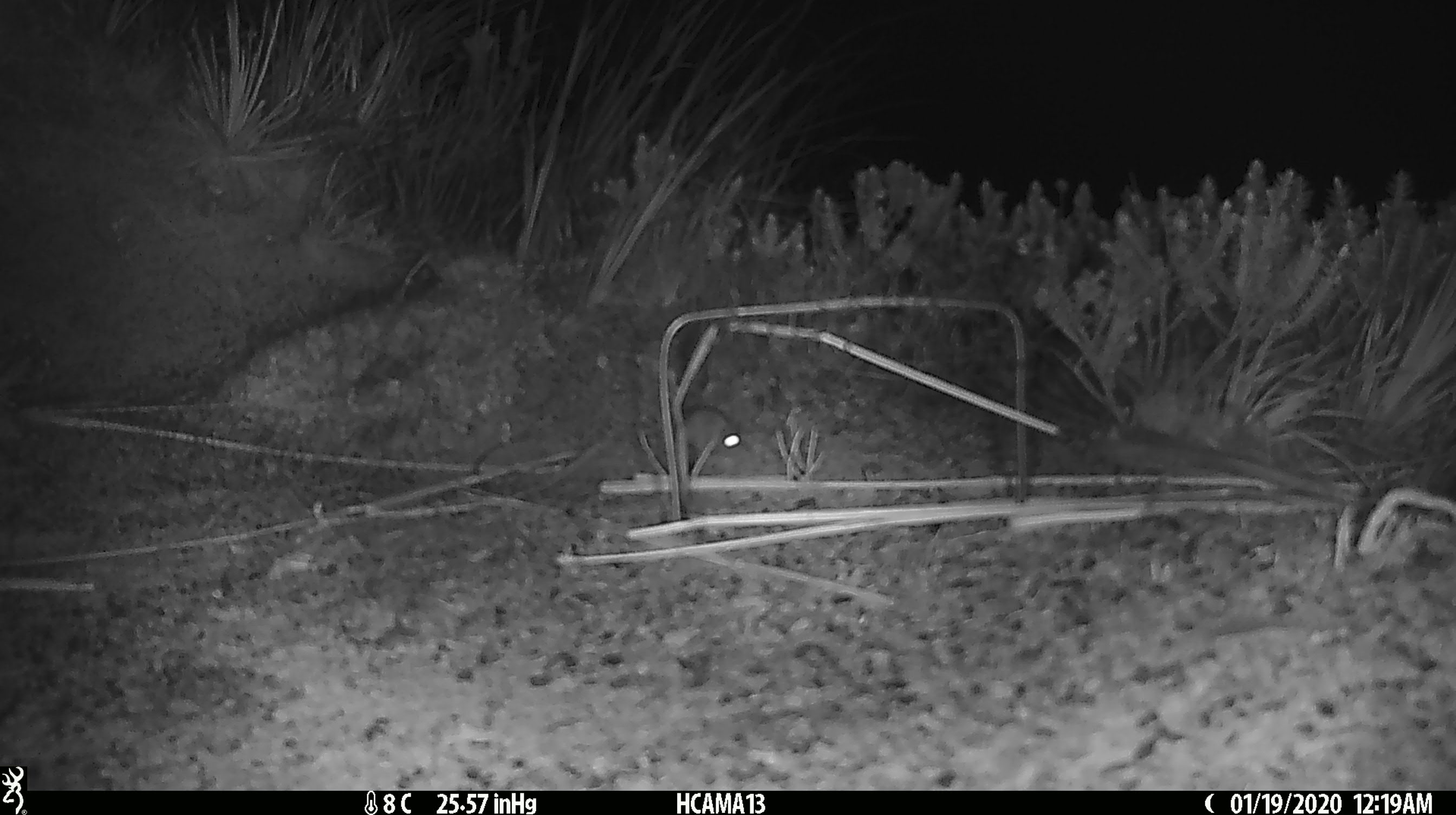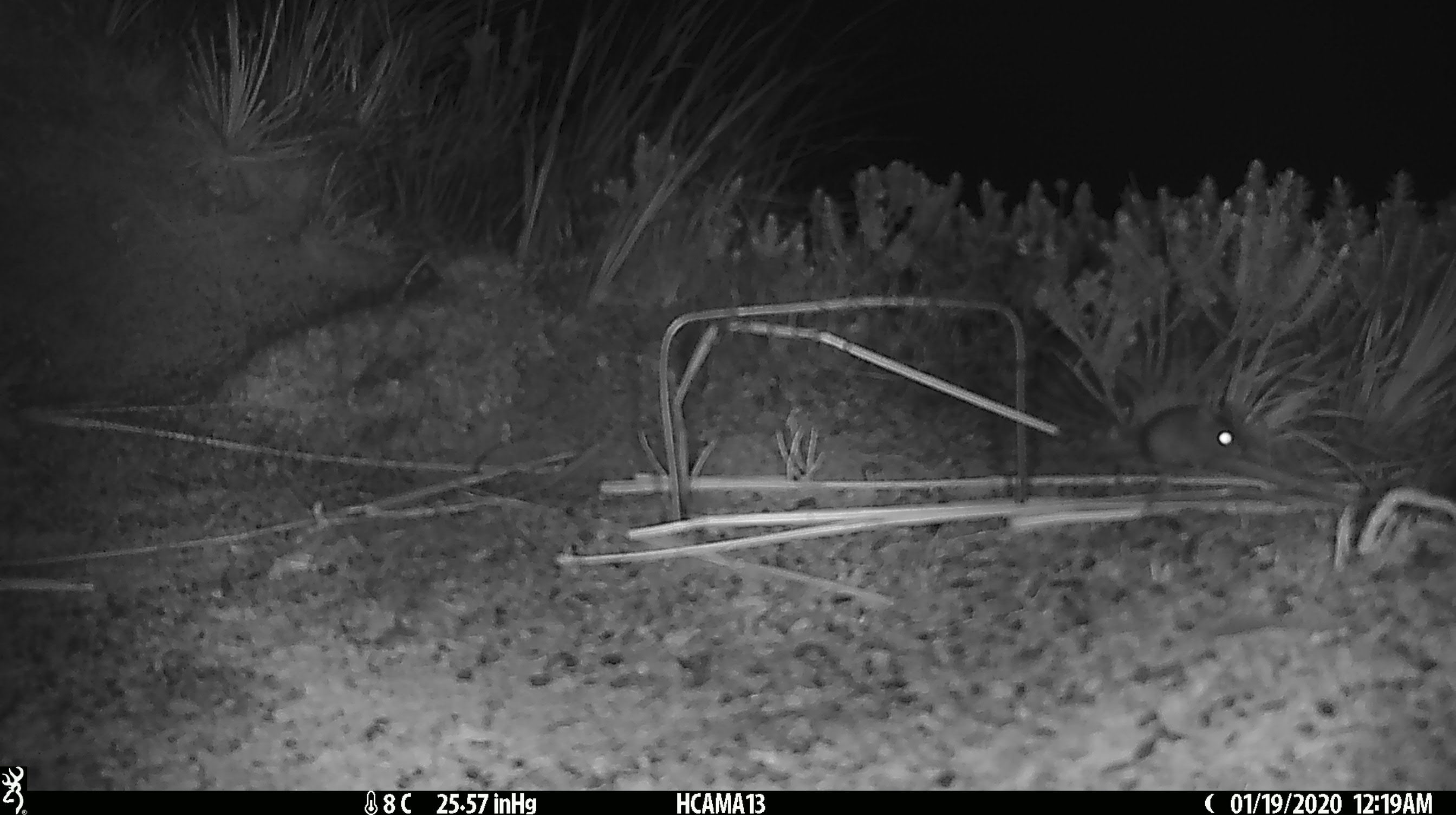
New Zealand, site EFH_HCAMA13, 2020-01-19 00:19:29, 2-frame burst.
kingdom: Animalia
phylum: Chordata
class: Mammalia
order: Rodentia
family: Muridae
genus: Mus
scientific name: Mus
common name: mouse